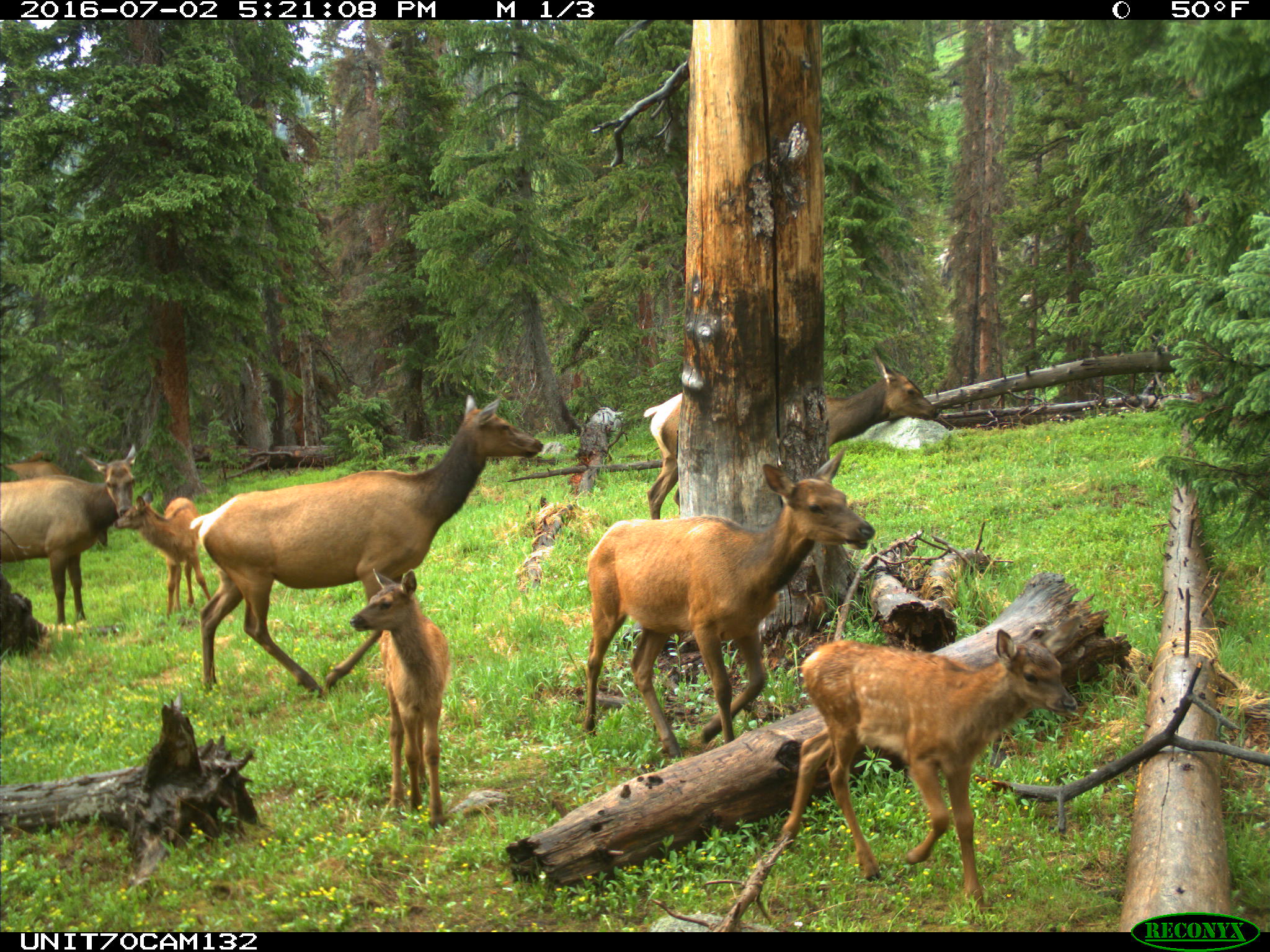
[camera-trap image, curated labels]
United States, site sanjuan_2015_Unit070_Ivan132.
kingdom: Animalia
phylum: Chordata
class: Mammalia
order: Artiodactyla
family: Cervidae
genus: Cervus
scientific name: Cervus elaphus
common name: red deer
Cervus elaphus (red deer).